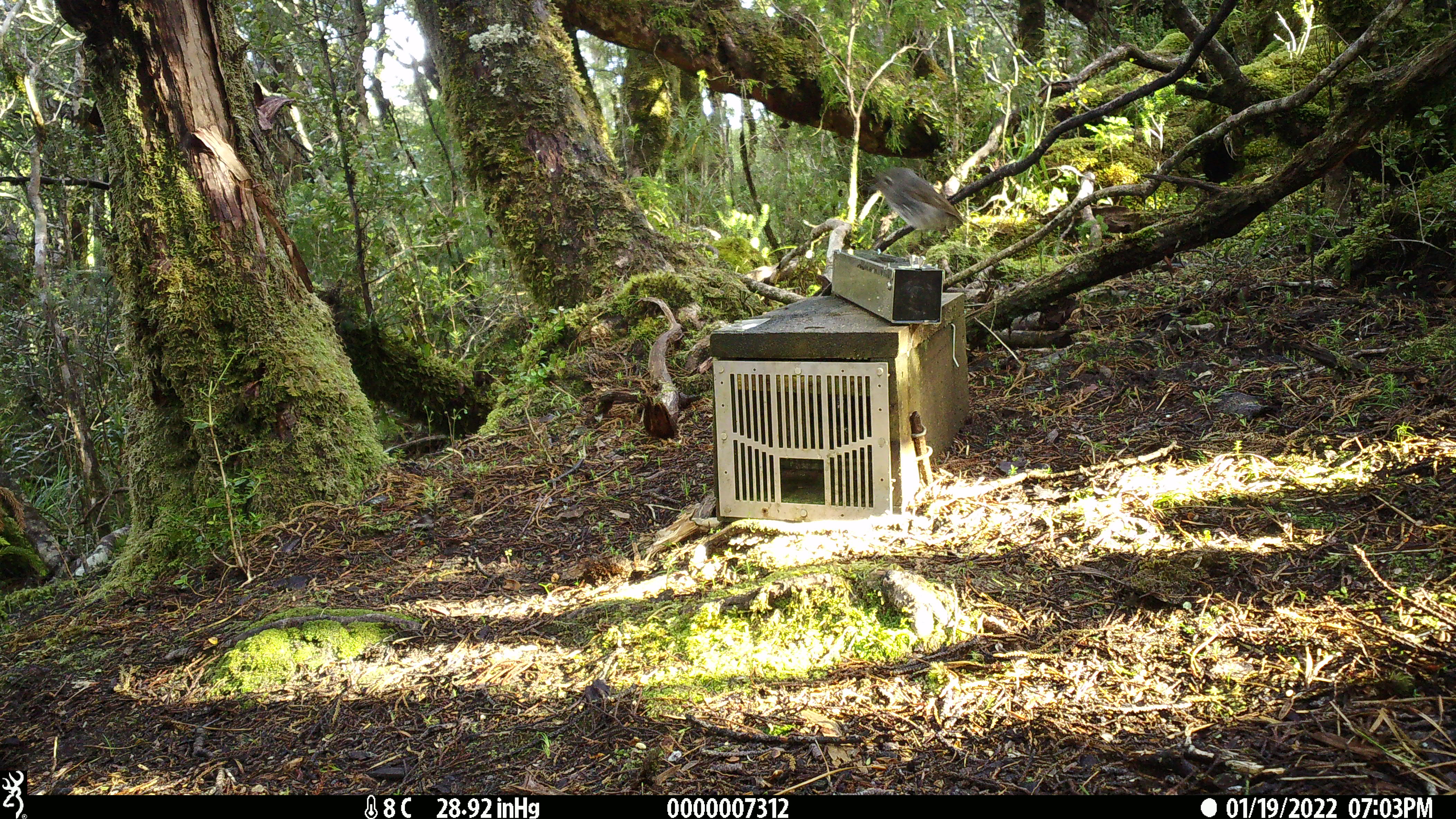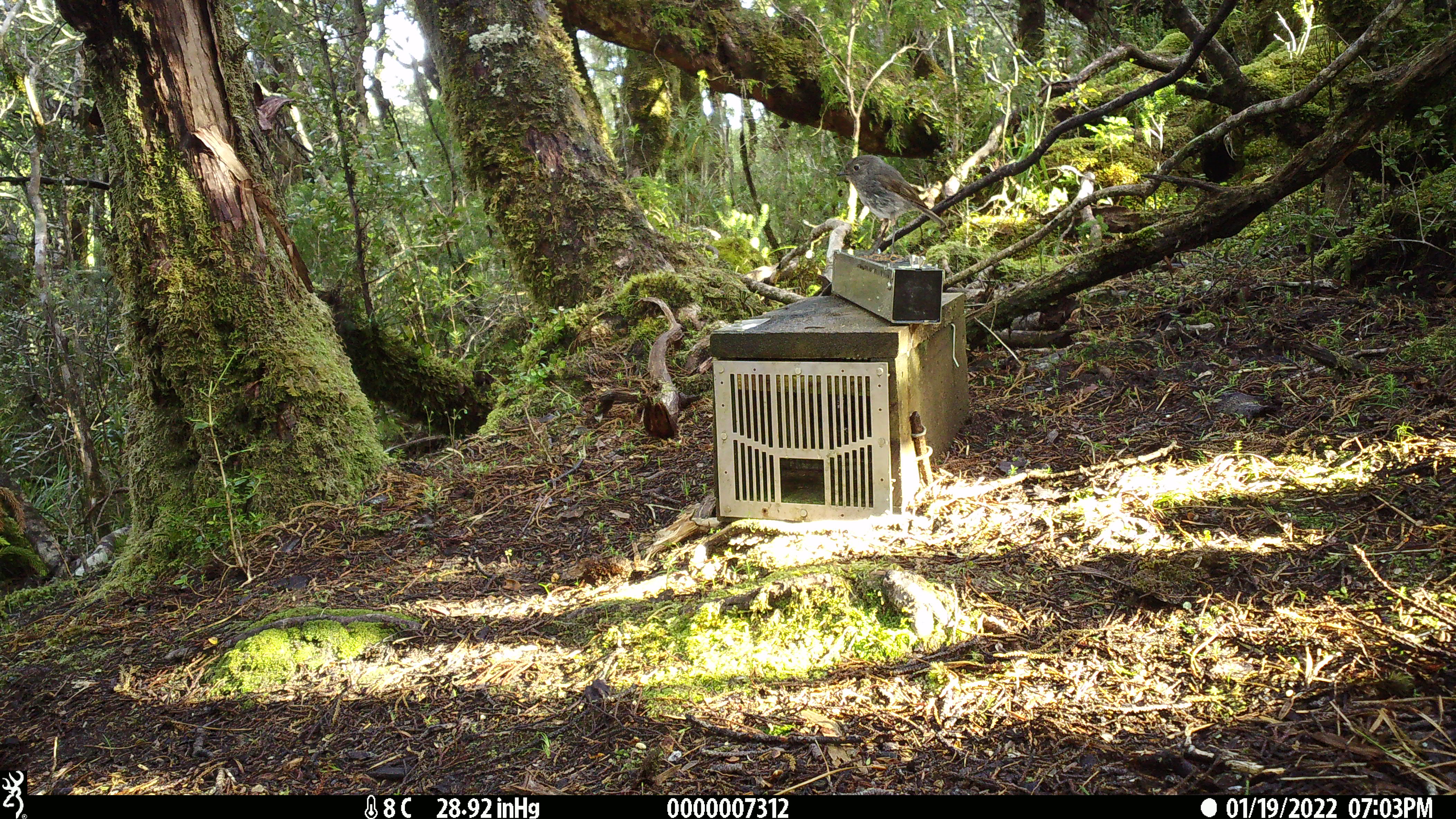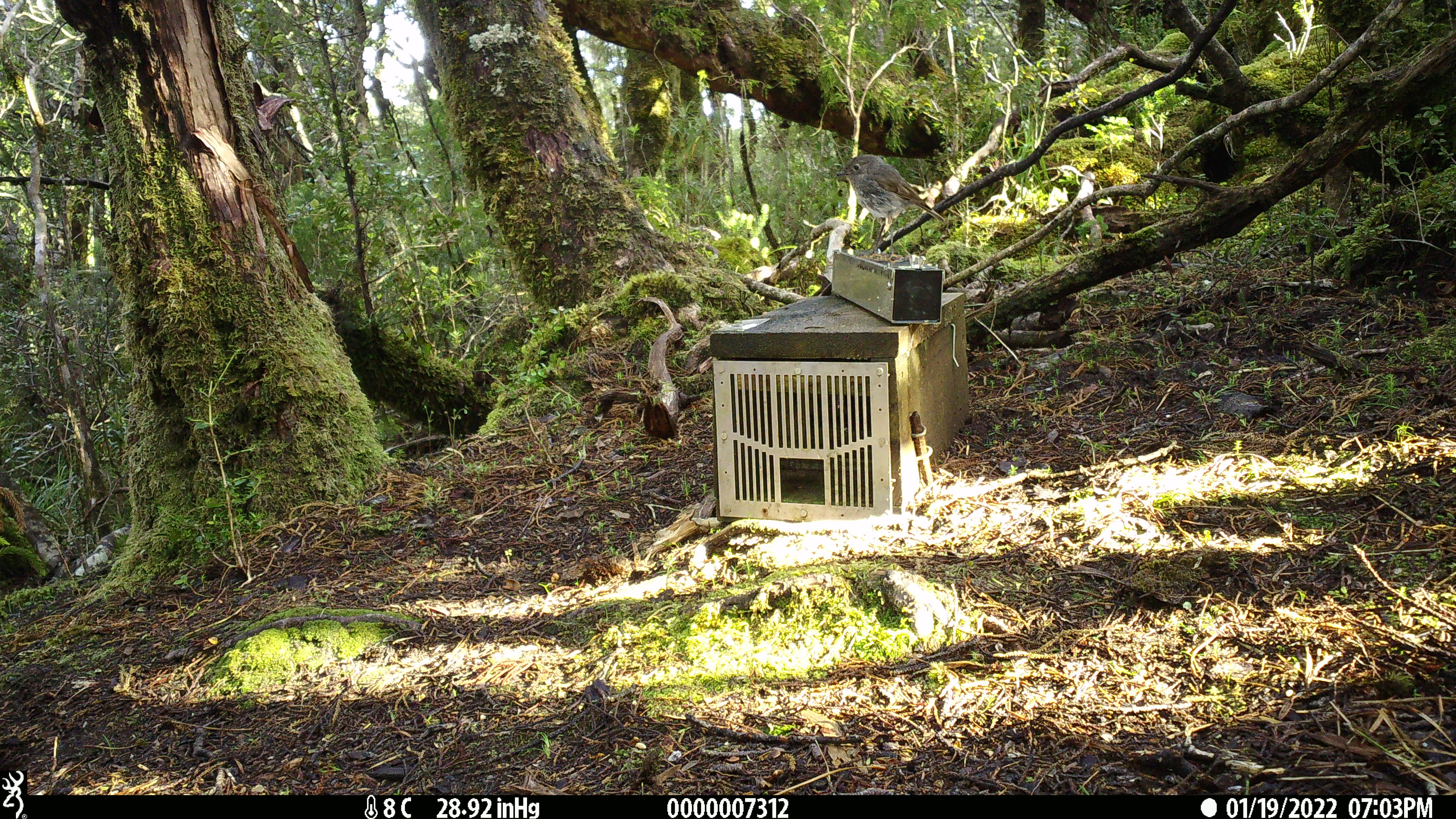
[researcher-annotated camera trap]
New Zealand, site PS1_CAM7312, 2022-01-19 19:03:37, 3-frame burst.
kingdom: Animalia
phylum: Chordata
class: Aves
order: Passeriformes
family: Petroicidae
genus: Petroica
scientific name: Petroica australis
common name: new zealand robin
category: robin